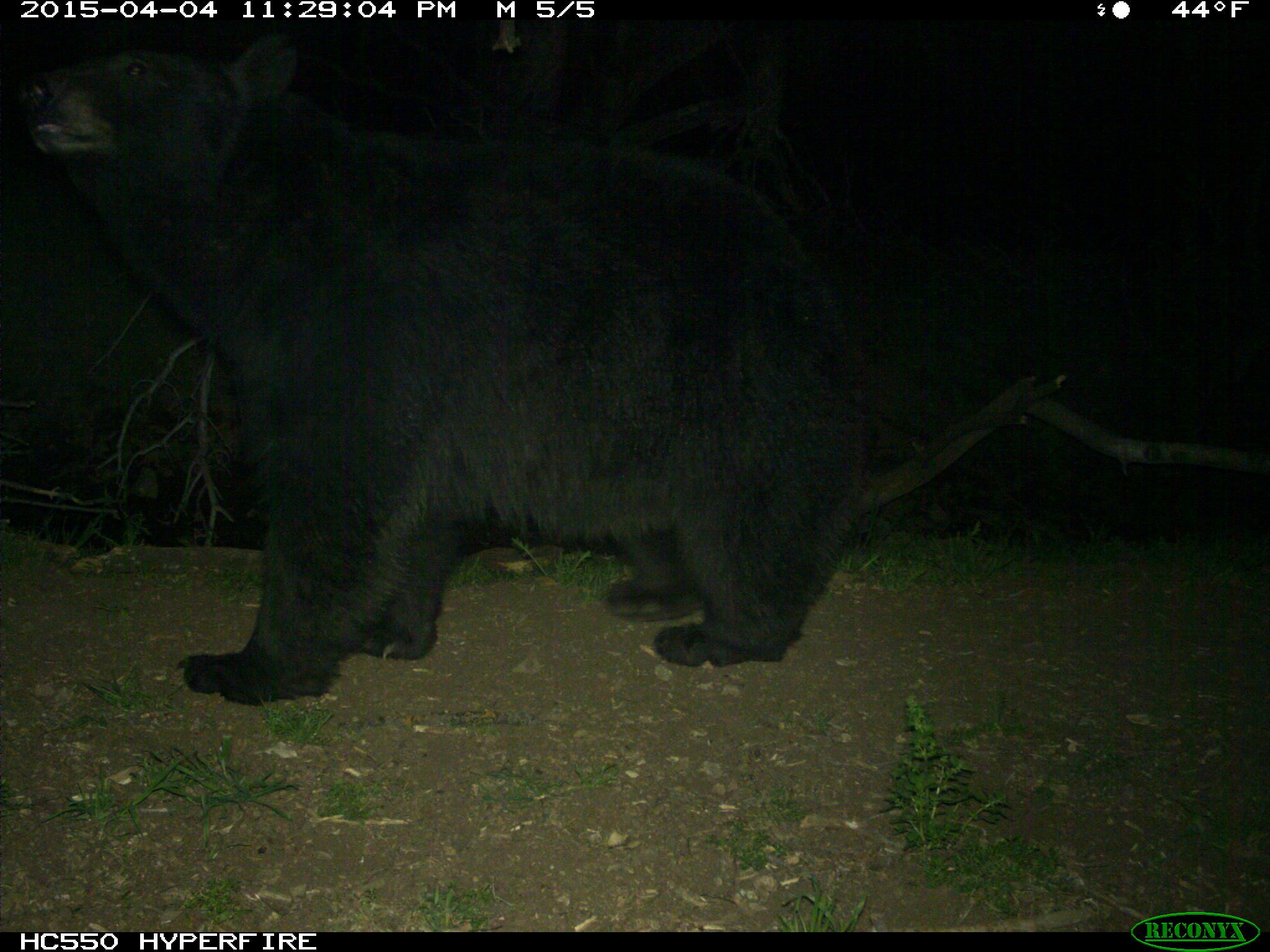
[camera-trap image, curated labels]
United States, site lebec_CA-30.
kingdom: Animalia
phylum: Chordata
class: Mammalia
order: Carnivora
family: Ursidae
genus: Ursus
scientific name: Ursus americanus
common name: american black bear